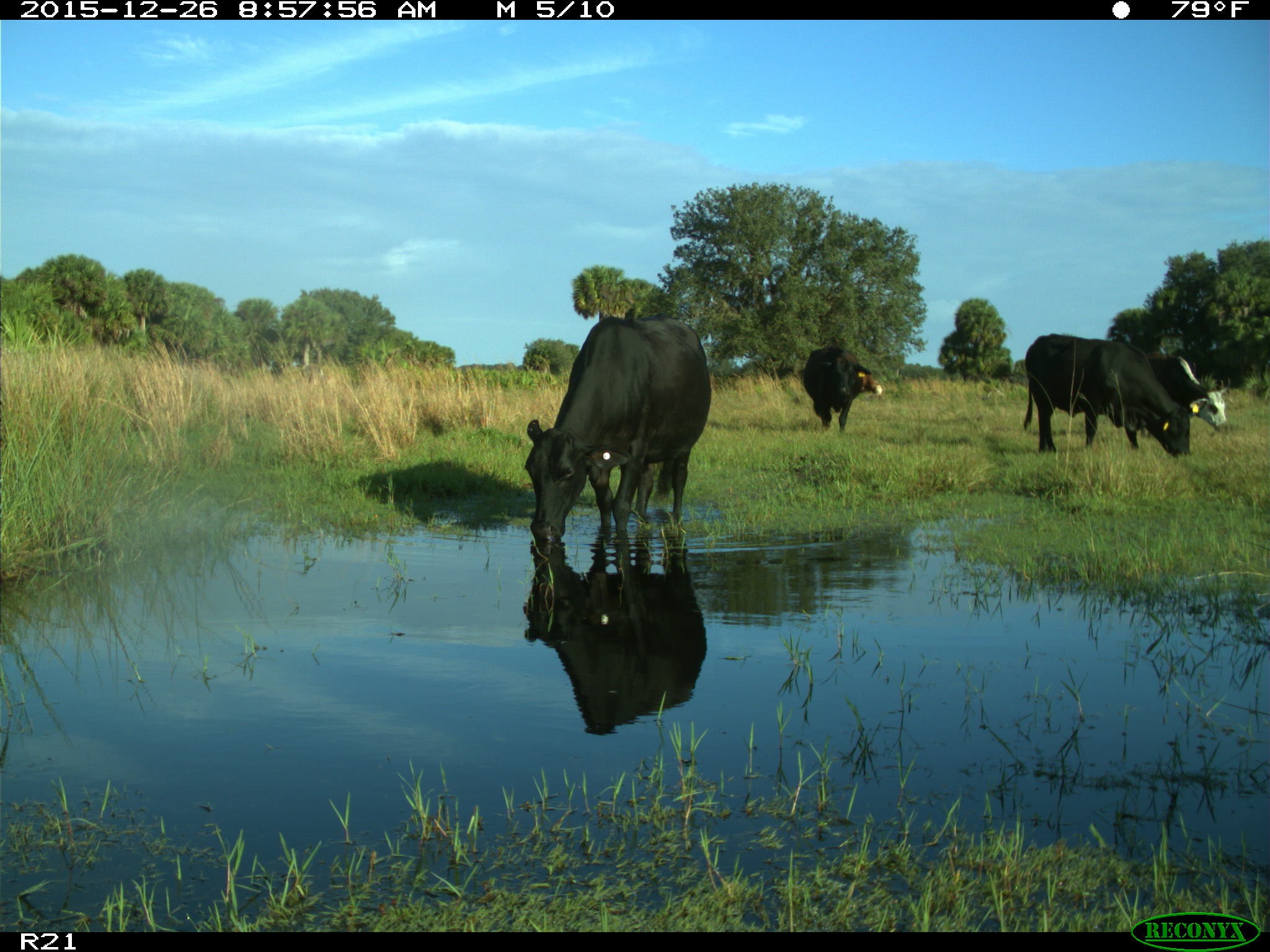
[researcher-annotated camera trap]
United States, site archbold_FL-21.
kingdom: Animalia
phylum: Chordata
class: Mammalia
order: Artiodactyla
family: Bovidae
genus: Bos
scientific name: Bos taurus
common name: domestic cow